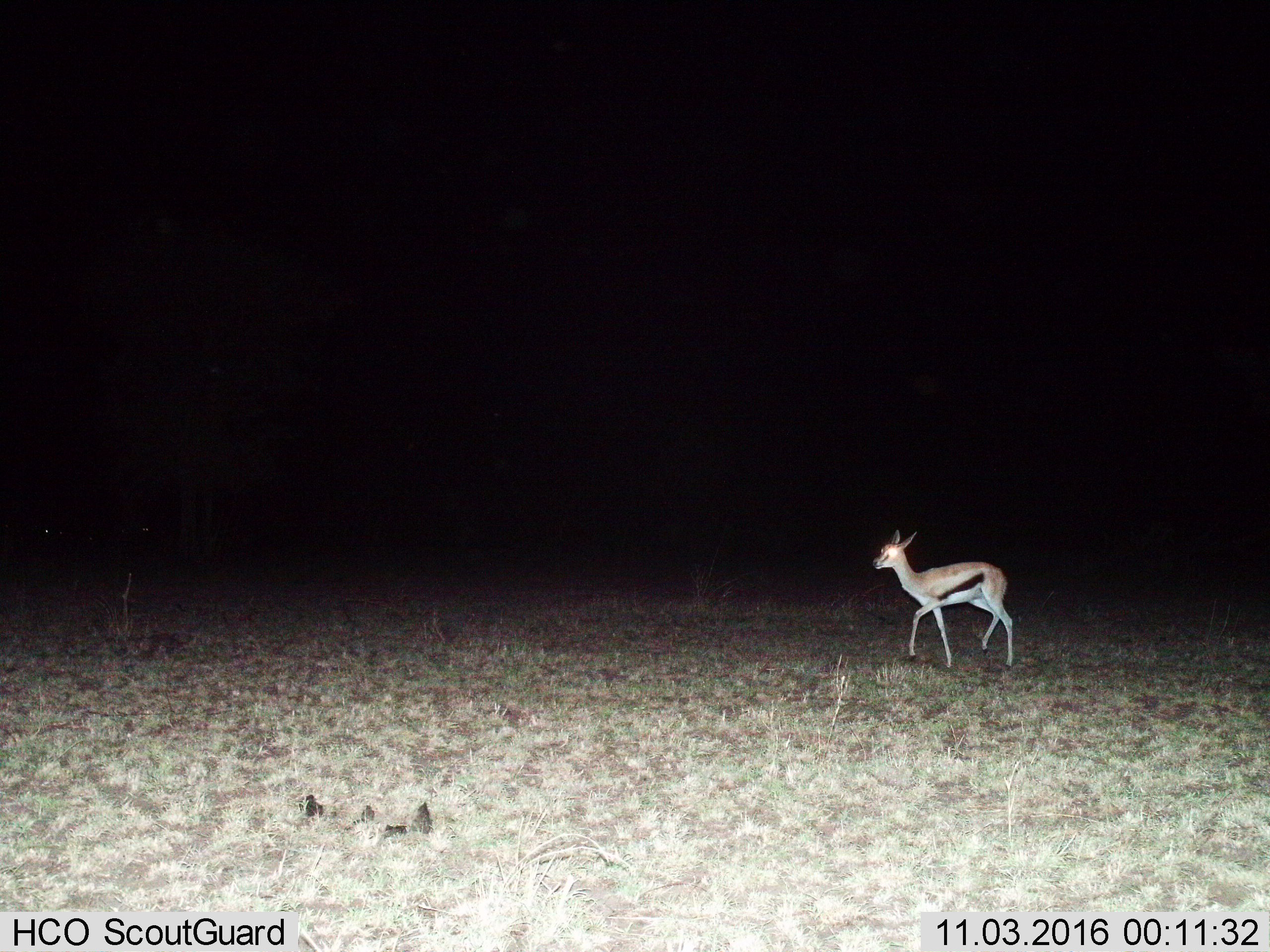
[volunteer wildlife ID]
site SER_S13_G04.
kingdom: Animalia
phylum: Chordata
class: Mammalia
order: Artiodactyla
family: Bovidae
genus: Eudorcas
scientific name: Eudorcas thomsonii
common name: thomson's gazelle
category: gazellethomsons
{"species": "gazellethomsons (thomson's gazelle) (Eudorcas thomsonii)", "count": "1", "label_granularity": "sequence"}